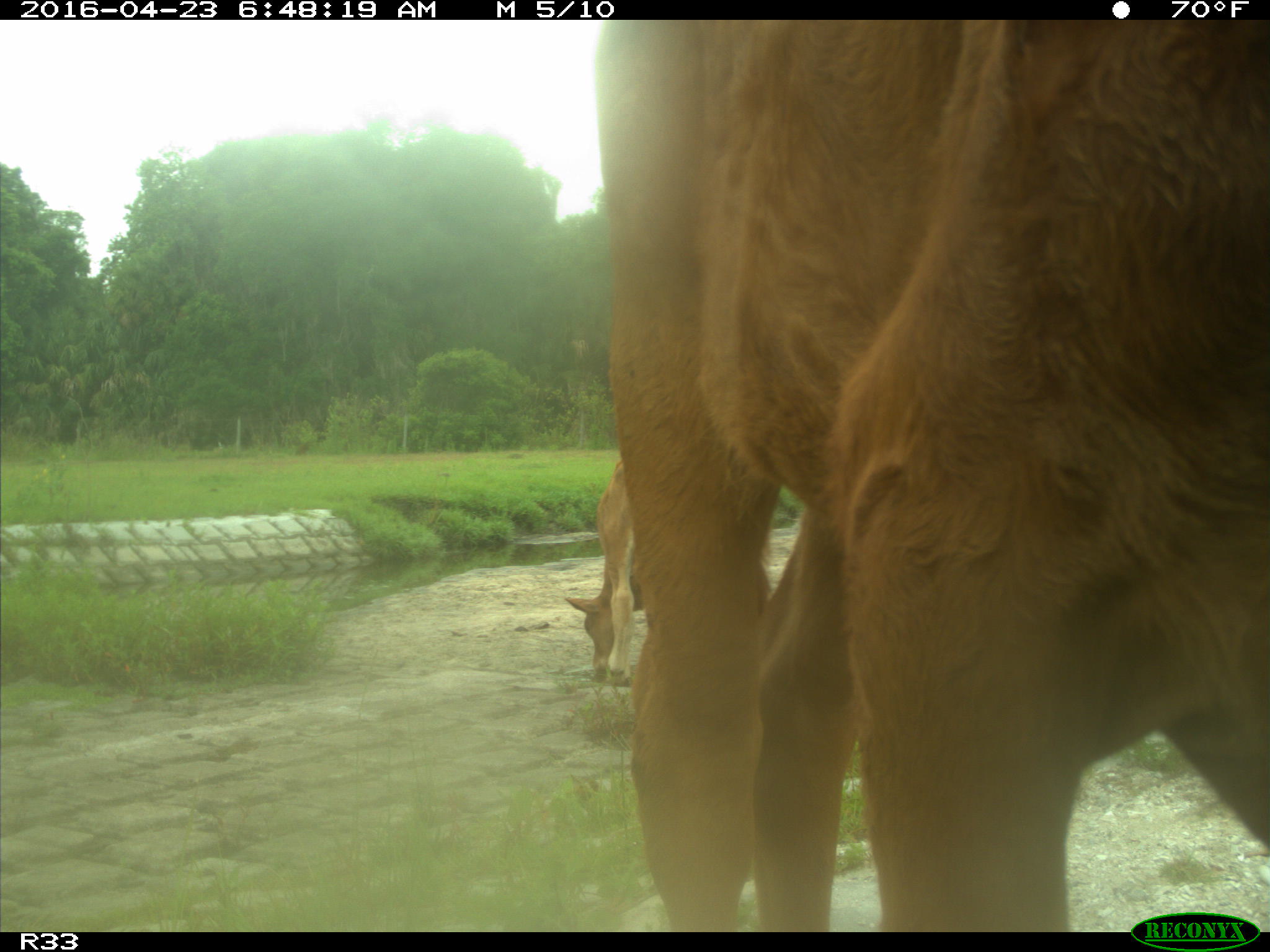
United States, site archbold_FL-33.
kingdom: Animalia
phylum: Chordata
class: Mammalia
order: Artiodactyla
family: Bovidae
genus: Bos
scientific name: Bos taurus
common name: domestic cow